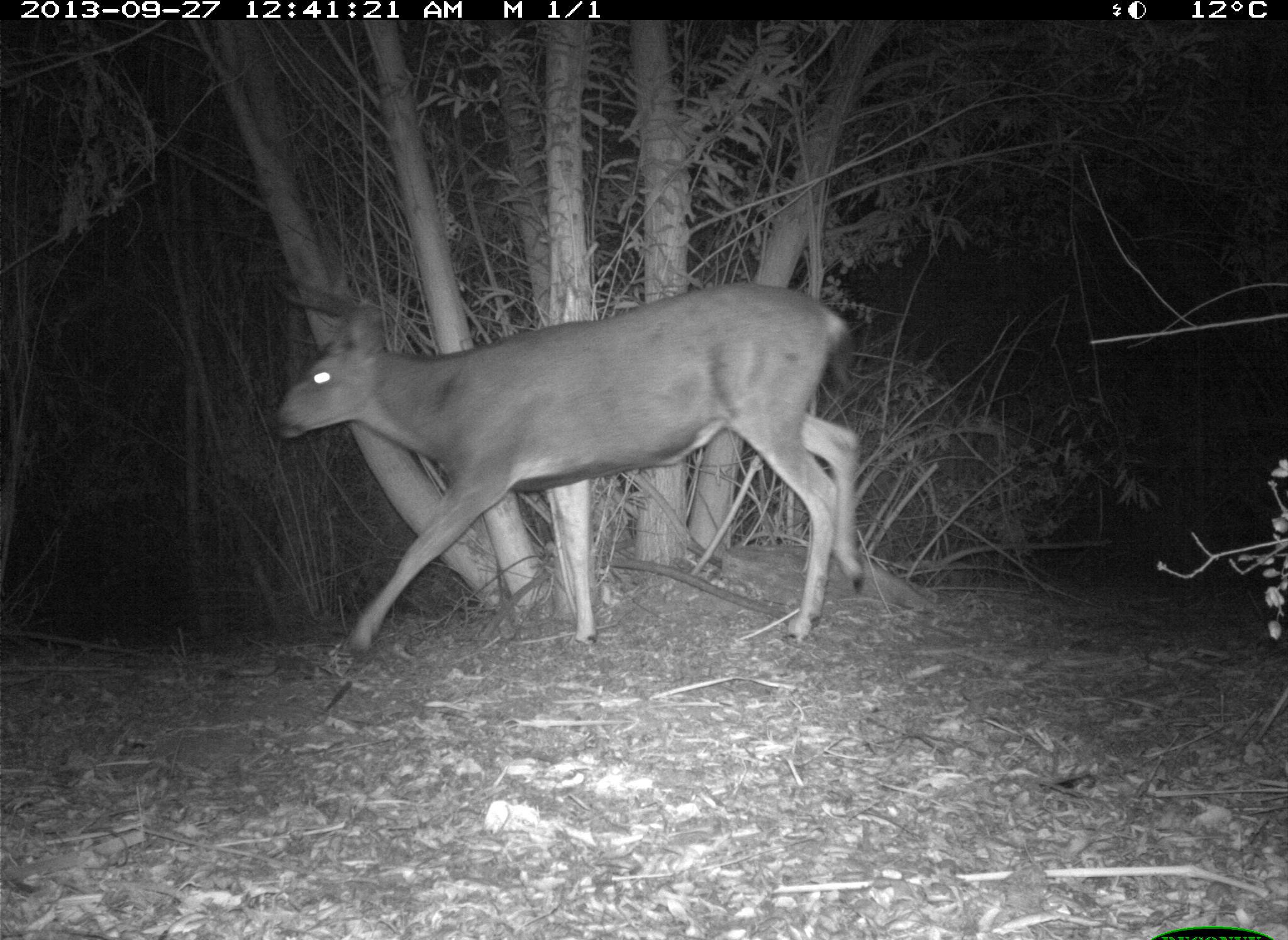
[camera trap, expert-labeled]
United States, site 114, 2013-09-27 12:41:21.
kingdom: Animalia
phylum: Chordata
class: Mammalia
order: Artiodactyla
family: Cervidae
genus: Odocoileus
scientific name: Odocoileus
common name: deer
Deer (Odocoileus).